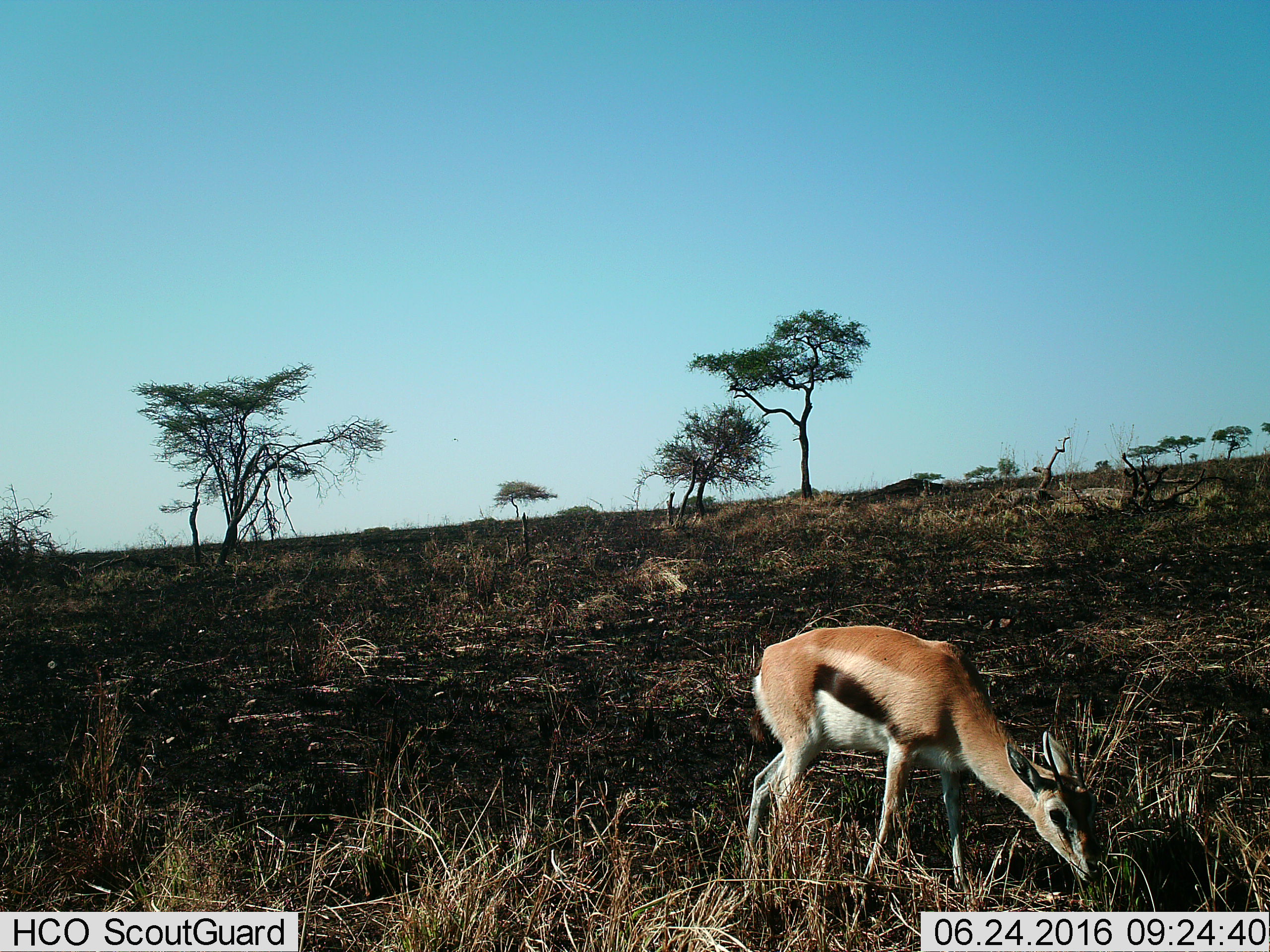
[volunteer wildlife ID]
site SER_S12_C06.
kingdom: Animalia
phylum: Chordata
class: Mammalia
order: Artiodactyla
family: Bovidae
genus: Eudorcas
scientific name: Eudorcas thomsonii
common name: thomson's gazelle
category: gazellethomsons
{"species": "gazellethomsons (thomson's gazelle) (Eudorcas thomsonii)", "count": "1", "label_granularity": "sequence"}